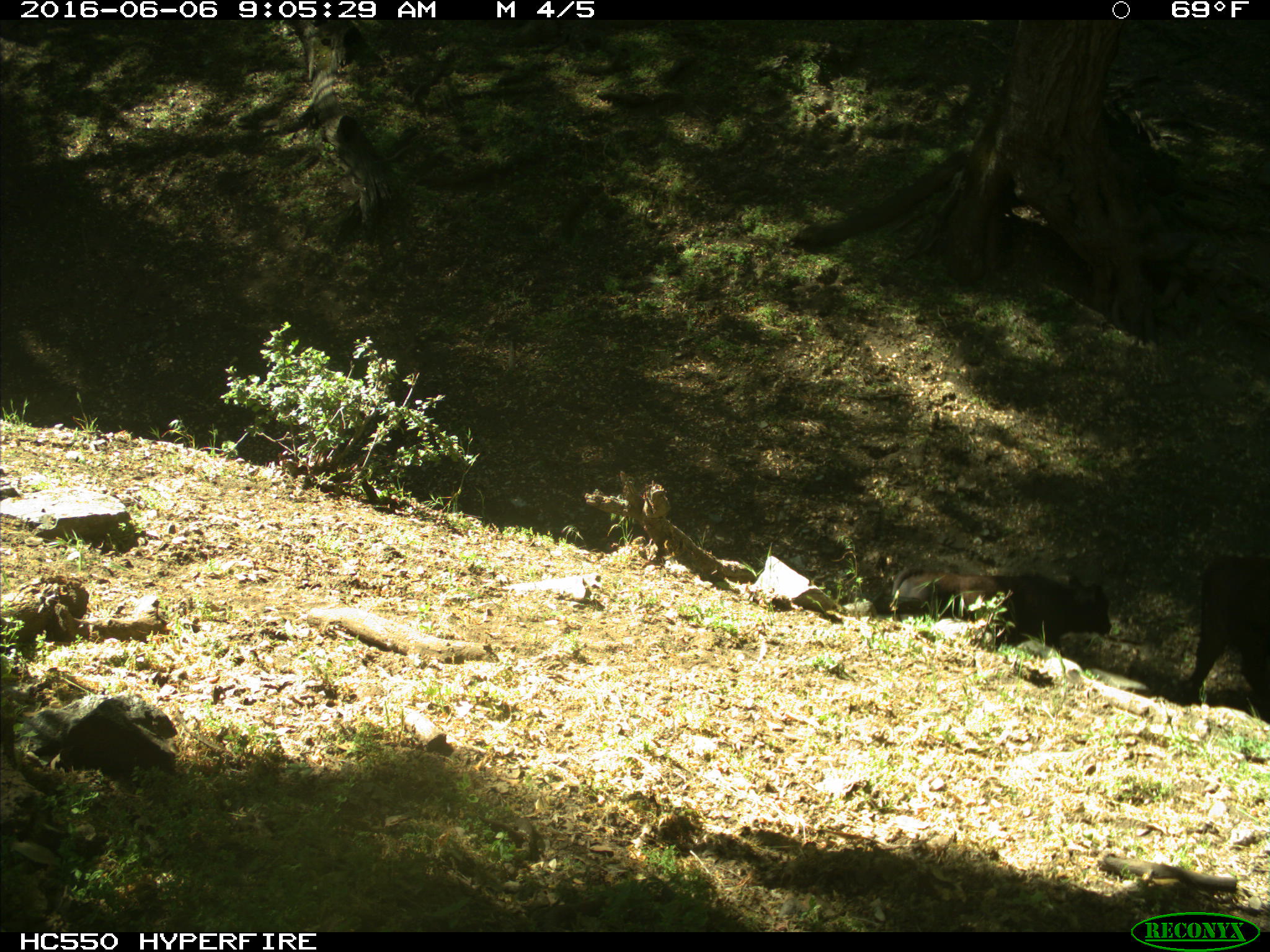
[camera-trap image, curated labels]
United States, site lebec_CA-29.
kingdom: Animalia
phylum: Chordata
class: Mammalia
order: Artiodactyla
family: Bovidae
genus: Bos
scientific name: Bos taurus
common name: domestic cow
Bos taurus (domestic cow).